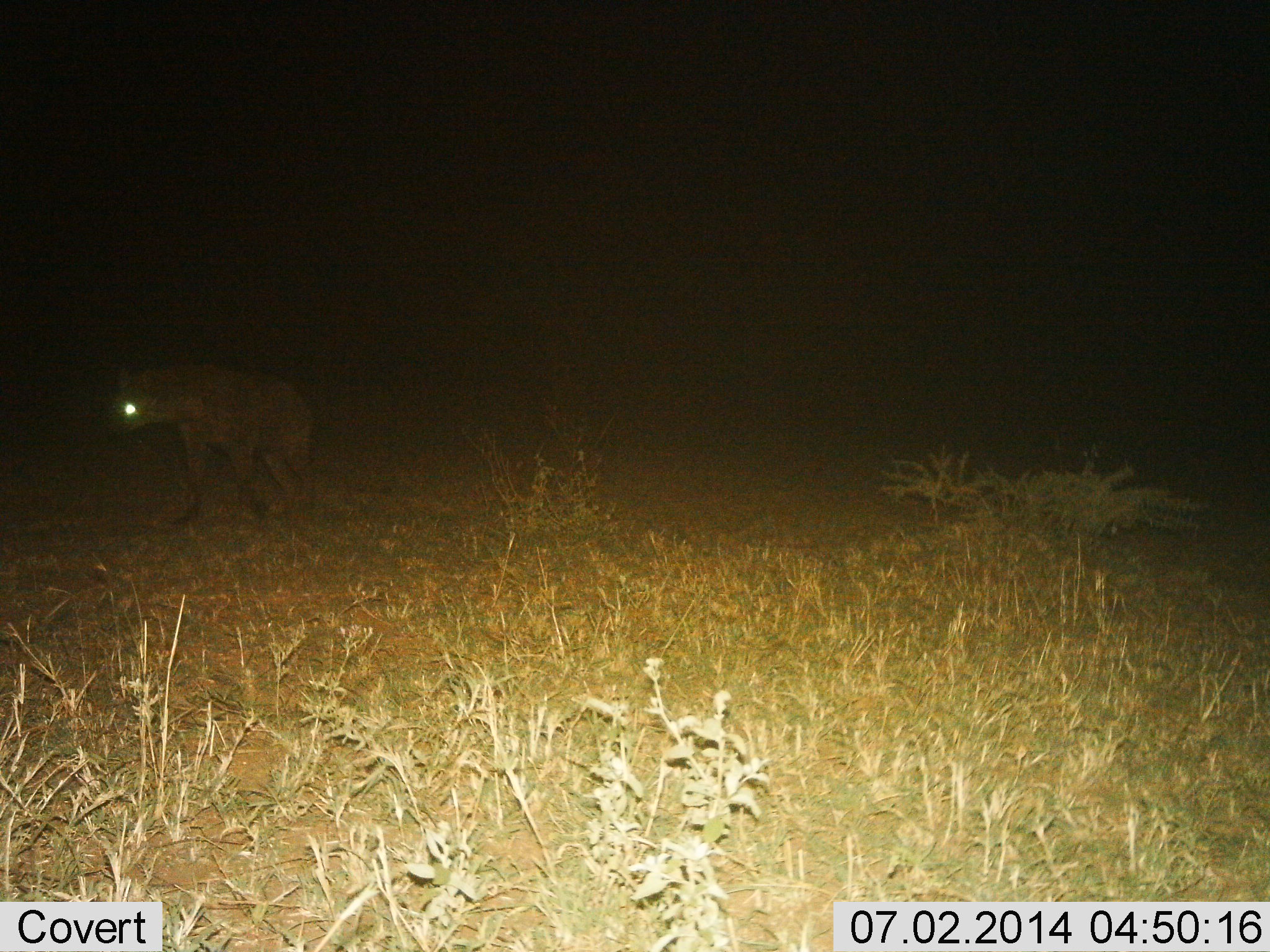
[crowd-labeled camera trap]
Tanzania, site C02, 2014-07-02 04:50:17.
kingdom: Animalia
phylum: Chordata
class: Mammalia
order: Carnivora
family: Hyaenidae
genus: Crocuta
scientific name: Crocuta crocuta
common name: spotted hyena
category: hyenaspotted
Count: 1.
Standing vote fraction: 40%.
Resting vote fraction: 0%.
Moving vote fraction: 60%.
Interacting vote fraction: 0%.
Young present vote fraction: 0%.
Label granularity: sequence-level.